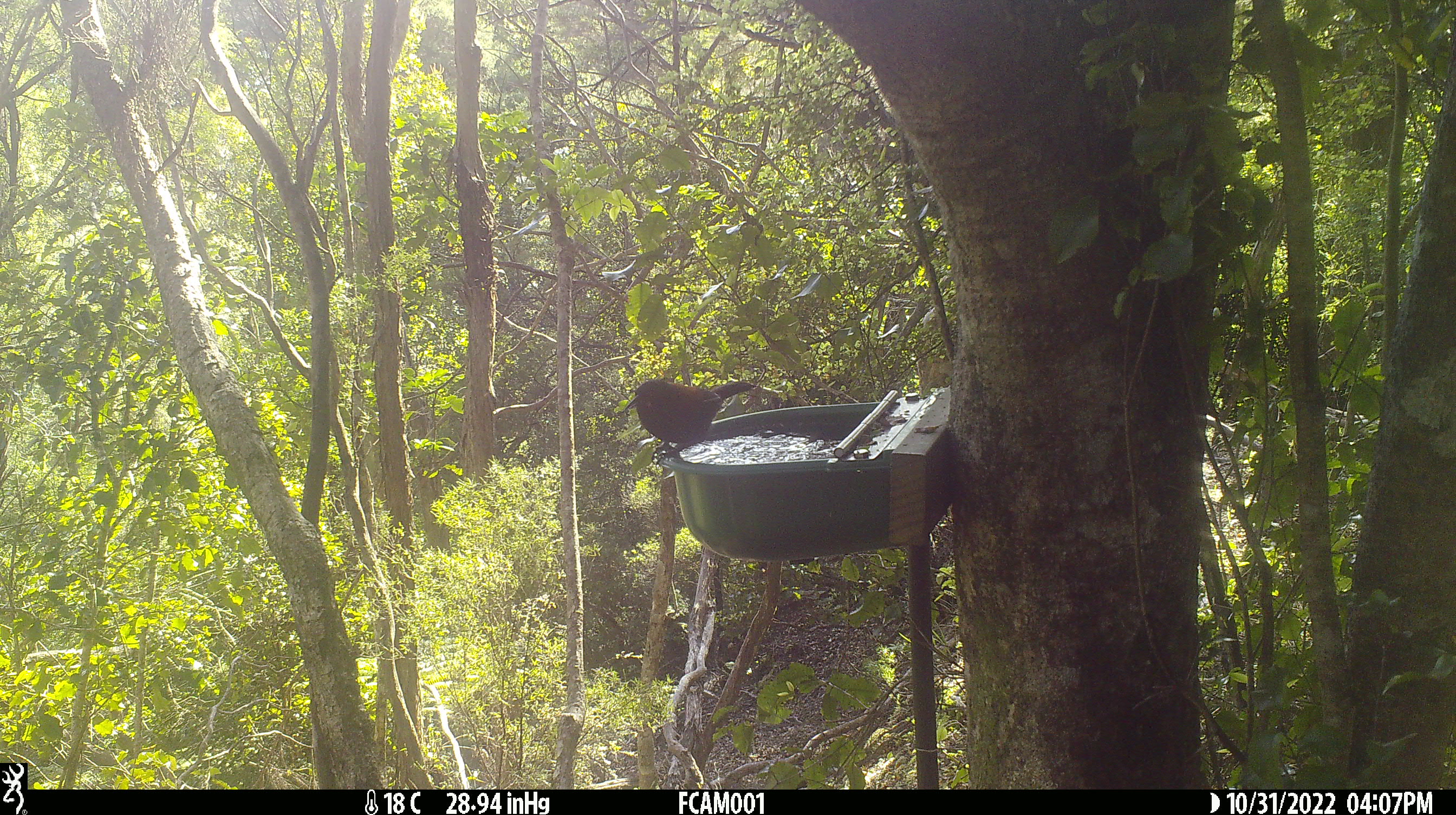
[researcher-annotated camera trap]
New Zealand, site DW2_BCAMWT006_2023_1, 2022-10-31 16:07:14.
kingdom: Animalia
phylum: Chordata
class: Aves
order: Passeriformes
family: Callaeidae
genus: Philesturnus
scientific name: Philesturnus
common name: saddlebacks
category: tieke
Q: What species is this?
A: Tieke (saddlebacks) (Philesturnus).